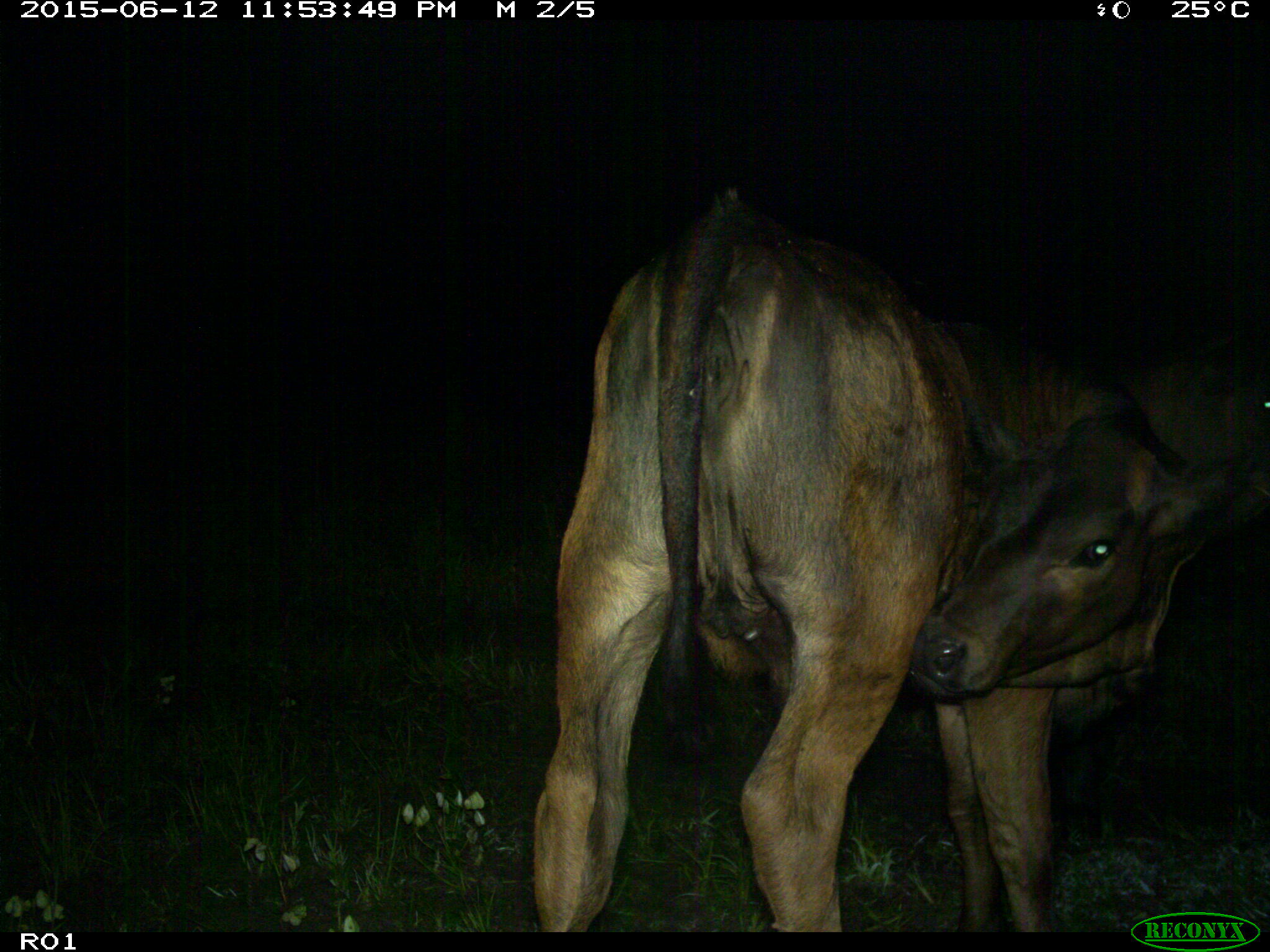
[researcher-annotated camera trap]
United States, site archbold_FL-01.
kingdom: Animalia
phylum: Chordata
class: Mammalia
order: Artiodactyla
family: Bovidae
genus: Bos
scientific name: Bos taurus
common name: domestic cow